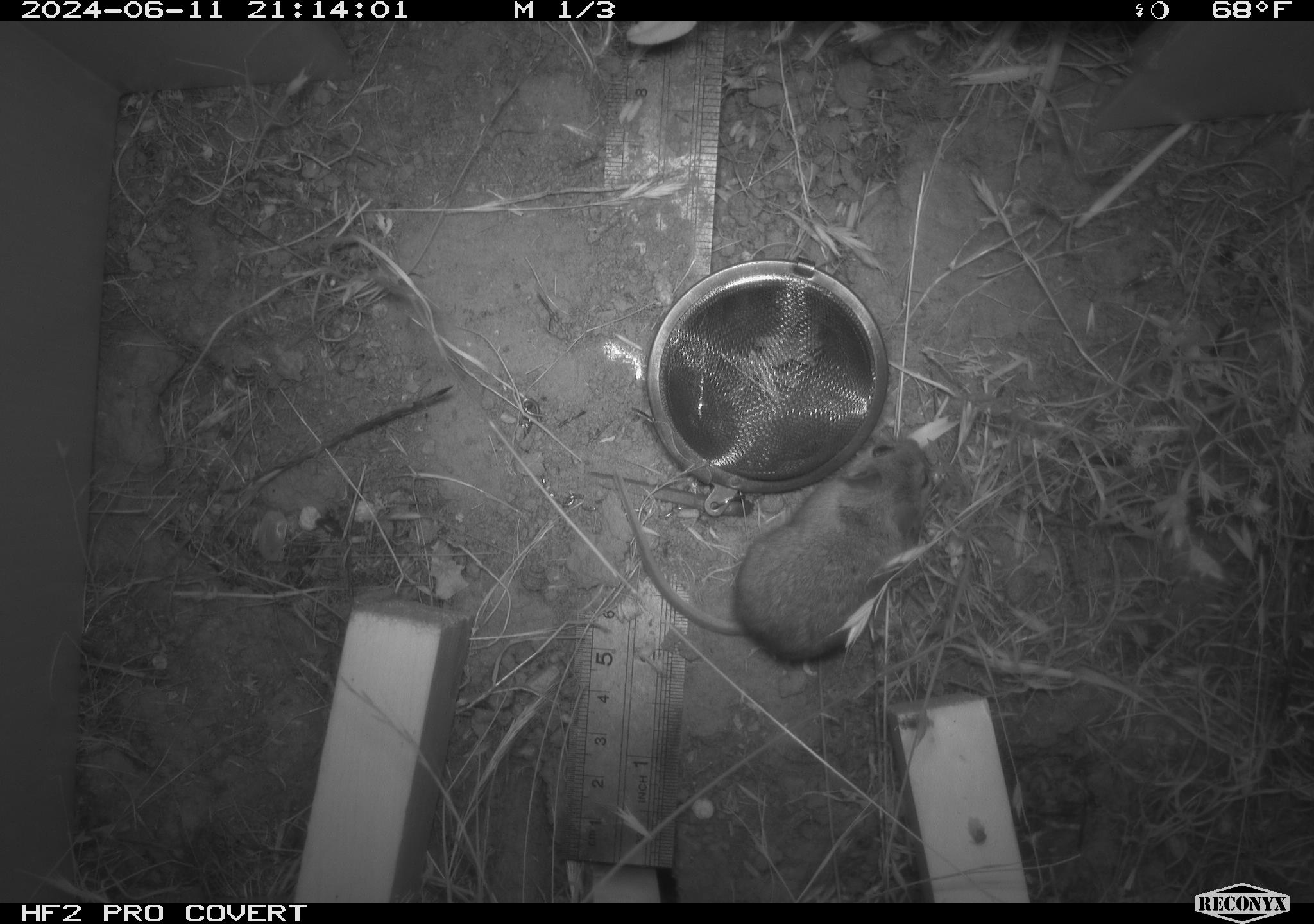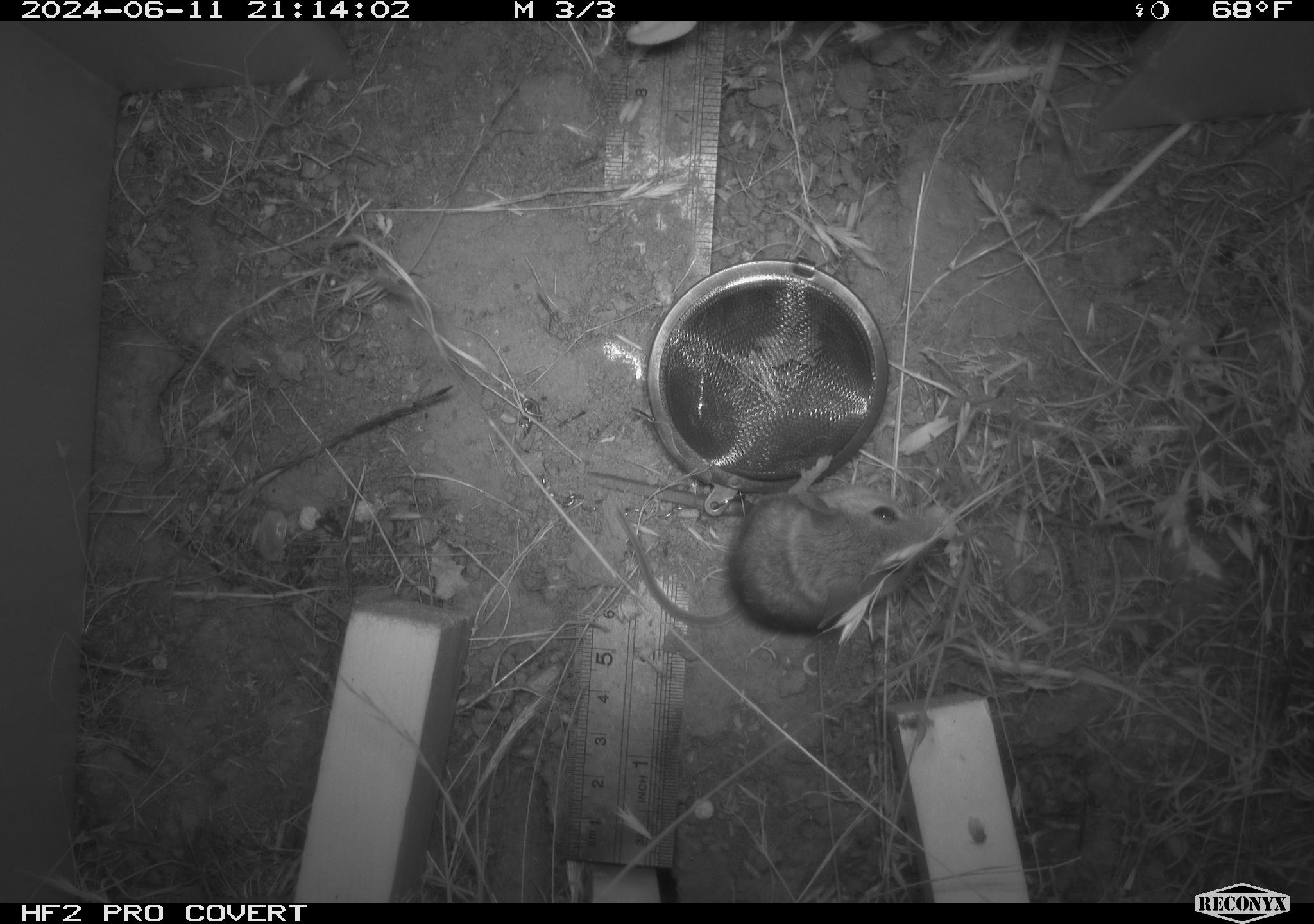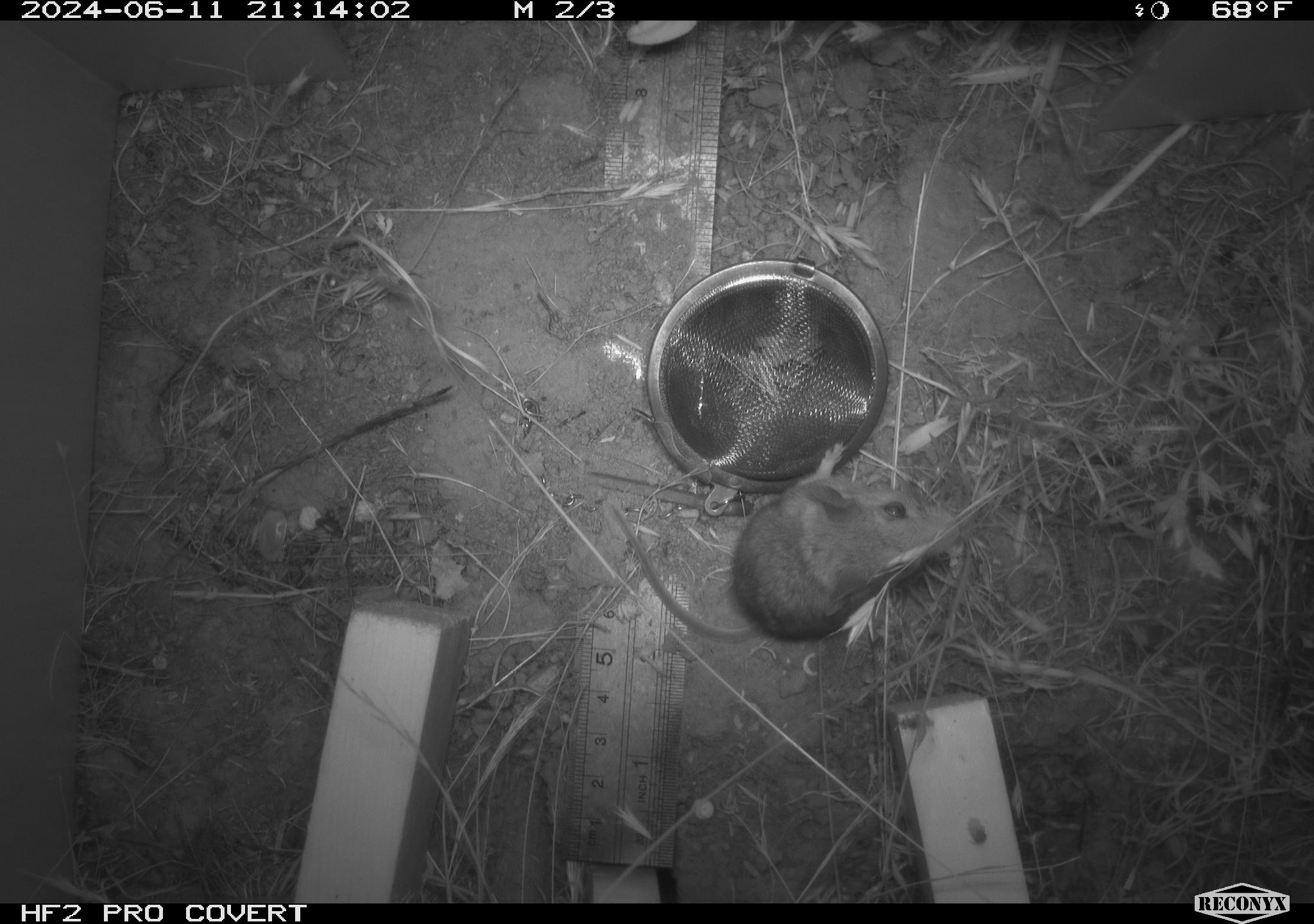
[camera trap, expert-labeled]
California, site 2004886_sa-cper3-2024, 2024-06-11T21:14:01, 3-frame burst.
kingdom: Animalia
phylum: Chordata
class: Mammalia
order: Rodentia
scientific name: Rodentia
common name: rodent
Rodent (Rodentia).